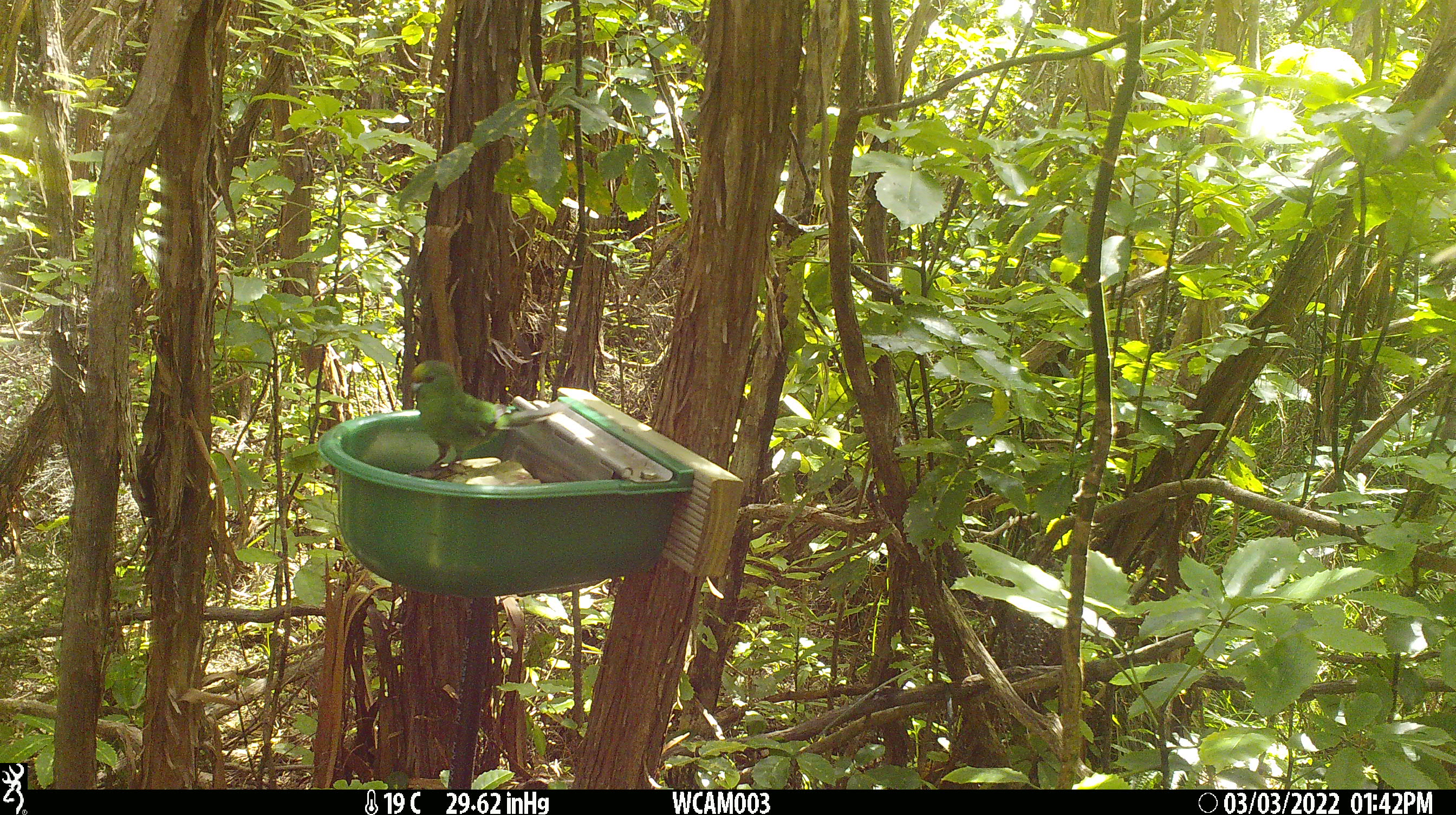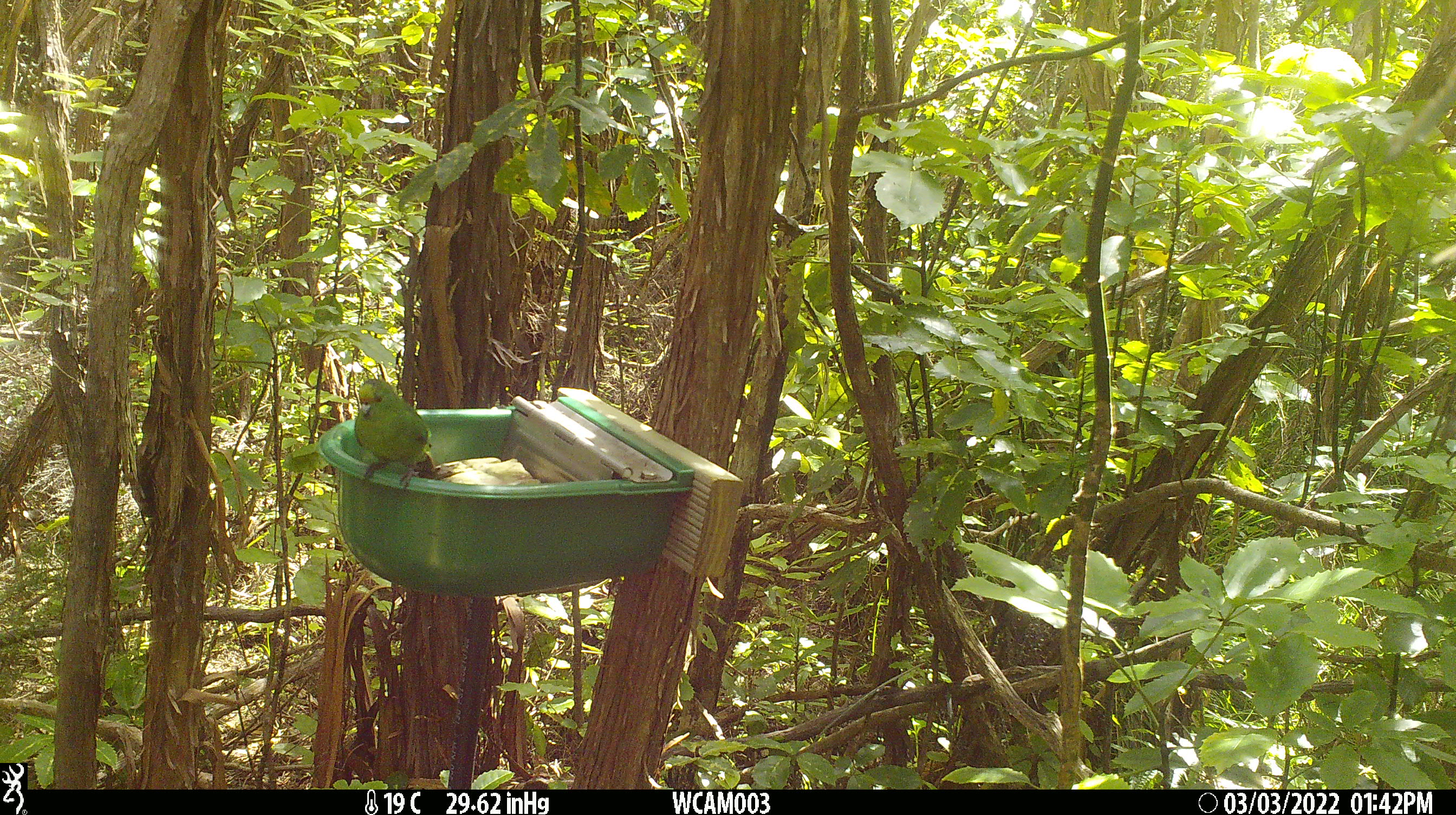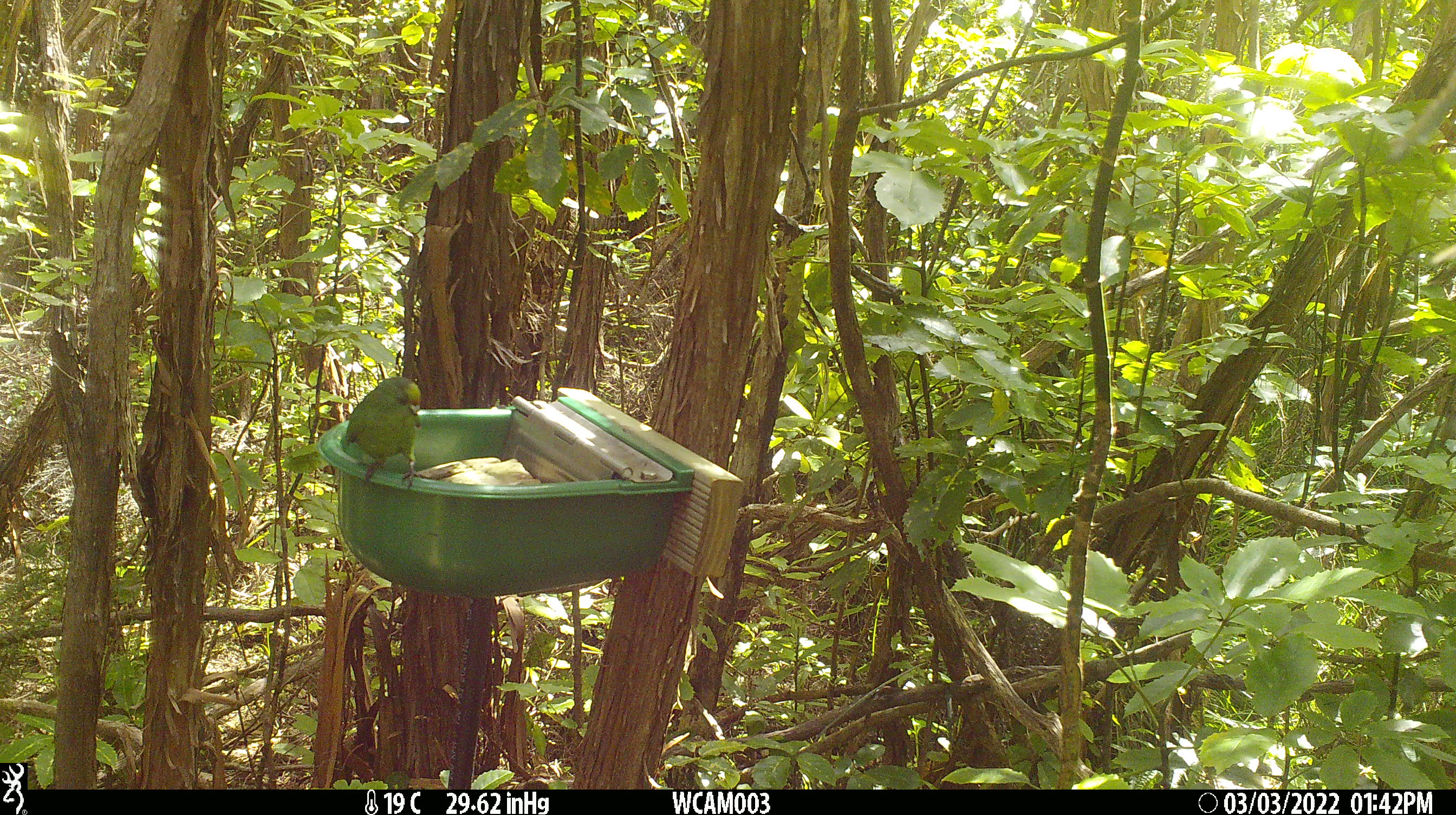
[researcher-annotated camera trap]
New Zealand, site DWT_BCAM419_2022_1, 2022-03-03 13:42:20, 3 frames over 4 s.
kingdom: Animalia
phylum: Chordata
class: Aves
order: Psittaciformes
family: Psittaculidae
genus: Cyanoramphus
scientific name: Cyanoramphus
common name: parakeet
Parakeet (Cyanoramphus).